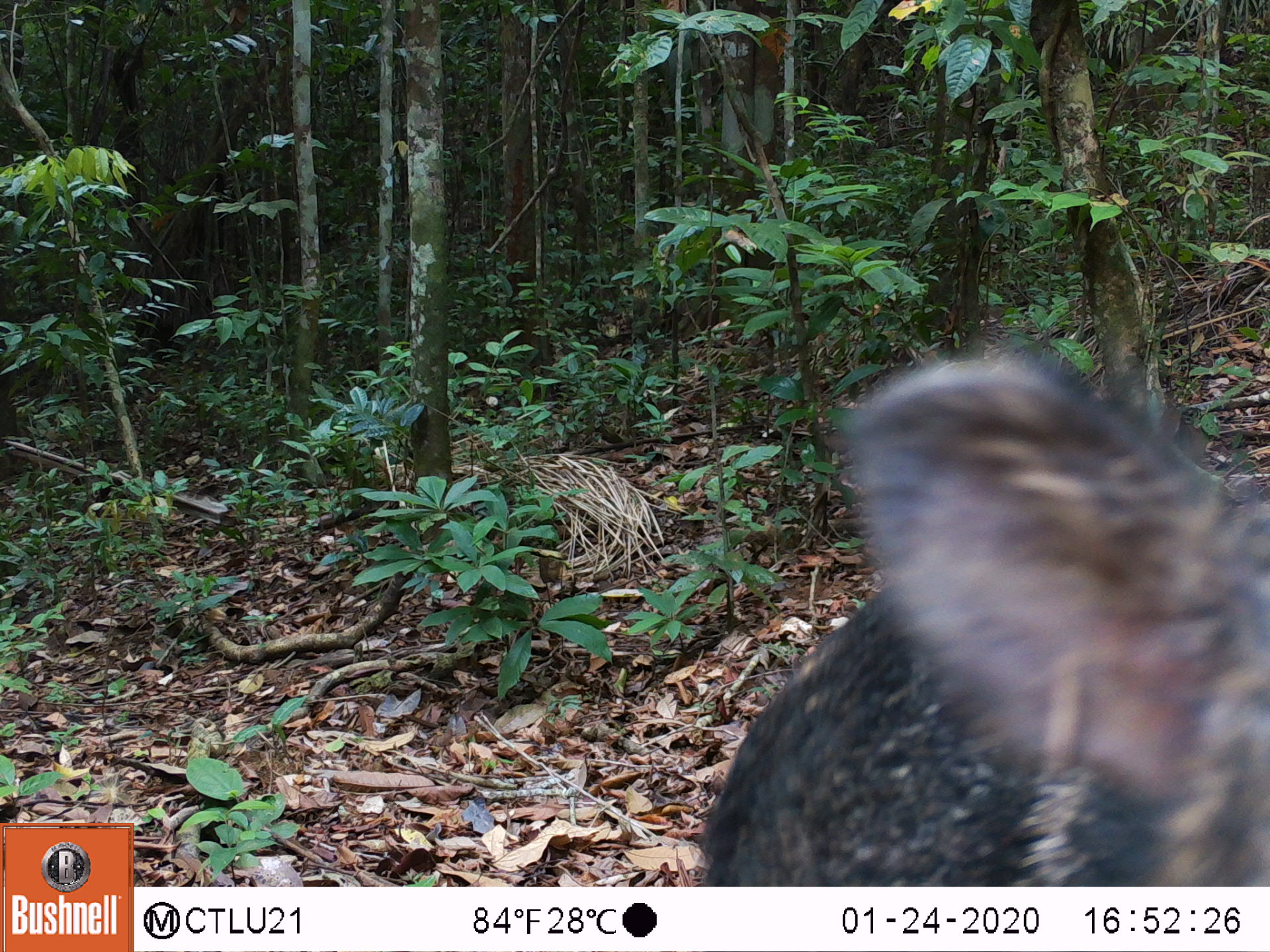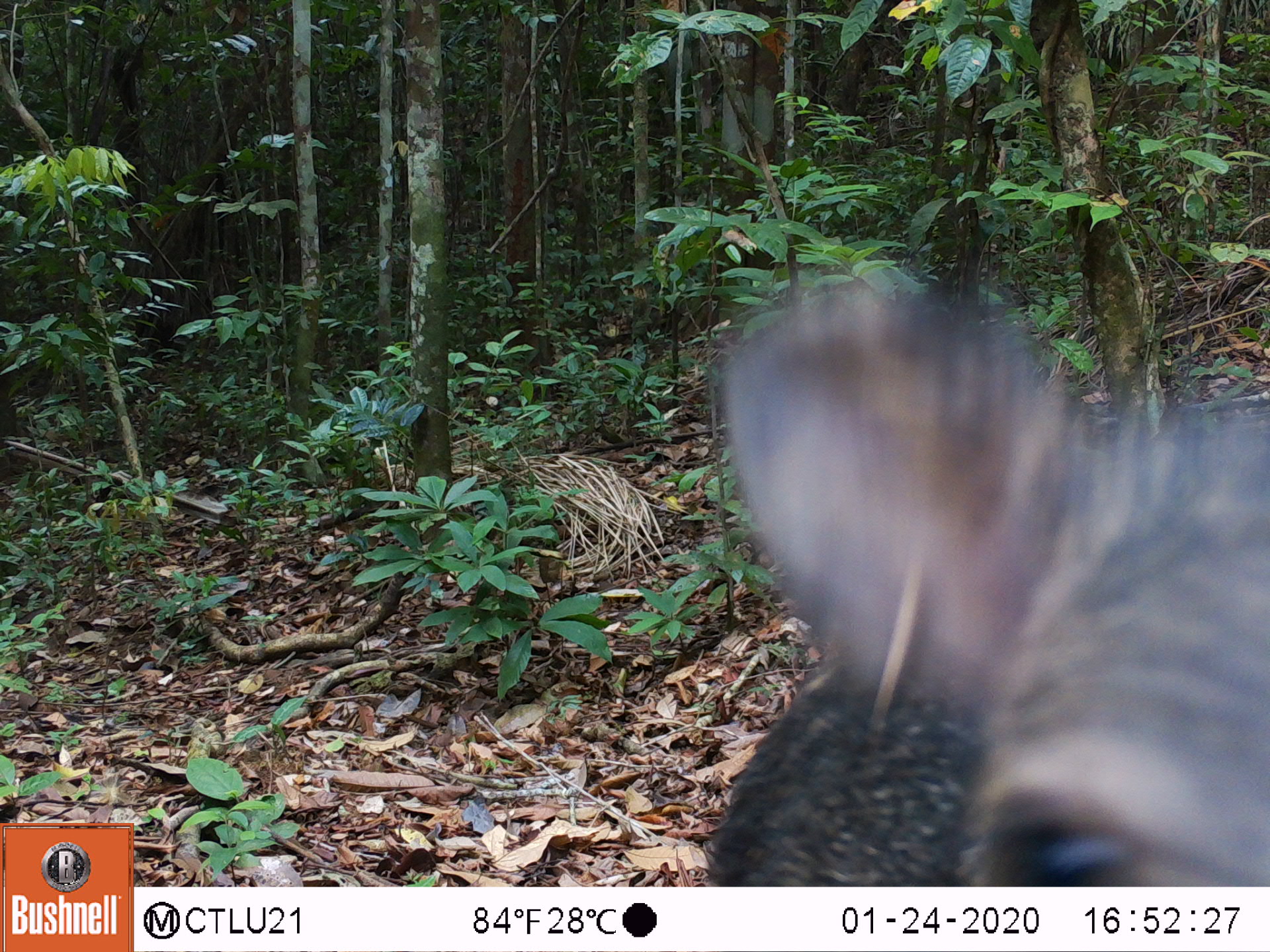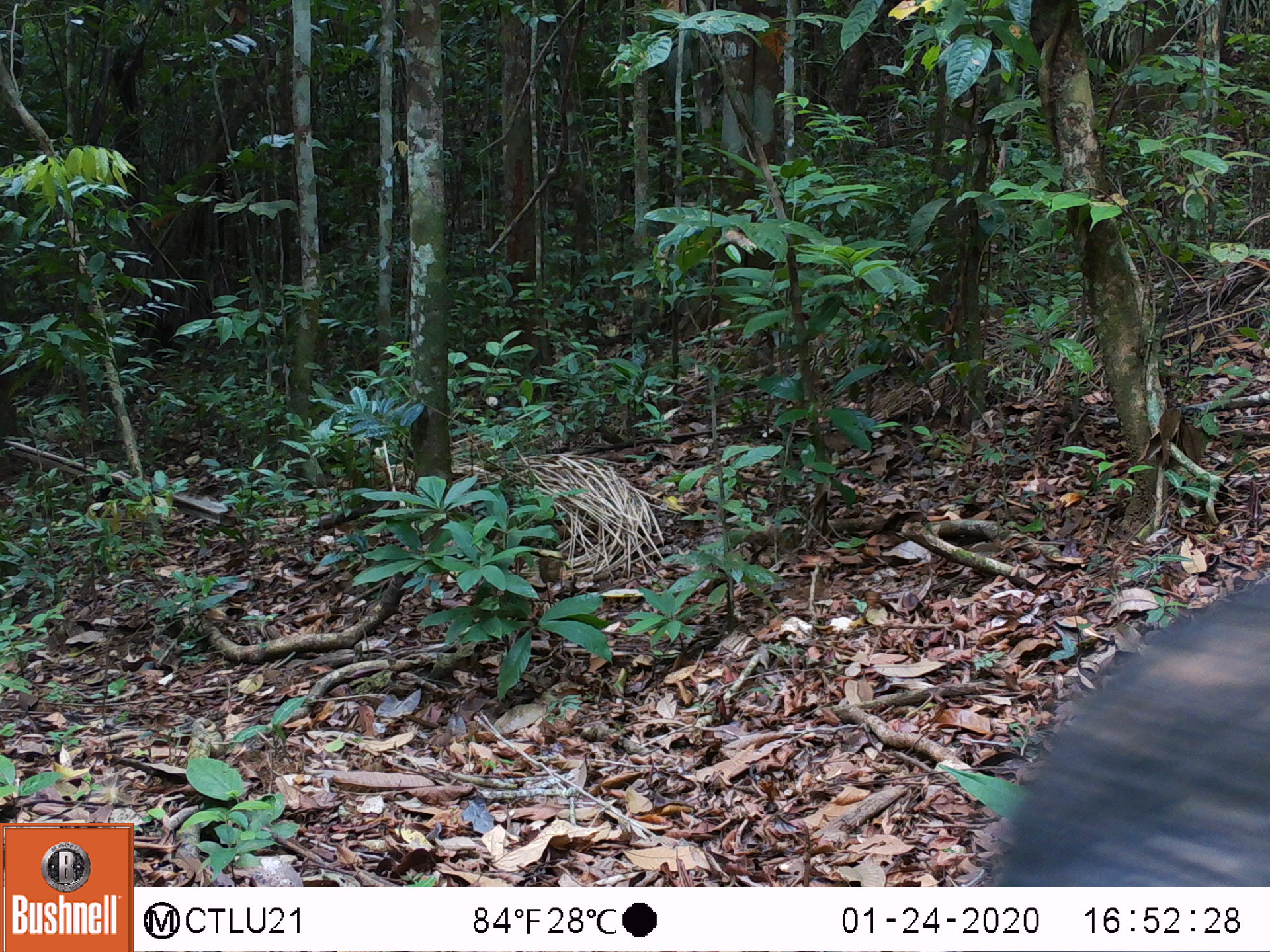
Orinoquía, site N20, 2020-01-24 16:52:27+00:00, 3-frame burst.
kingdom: Animalia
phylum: Chordata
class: Mammalia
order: Artiodactyla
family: Tayassuidae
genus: Pecari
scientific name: Pecari tajacu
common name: collared peccary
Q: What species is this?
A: Collared peccary (Pecari tajacu).